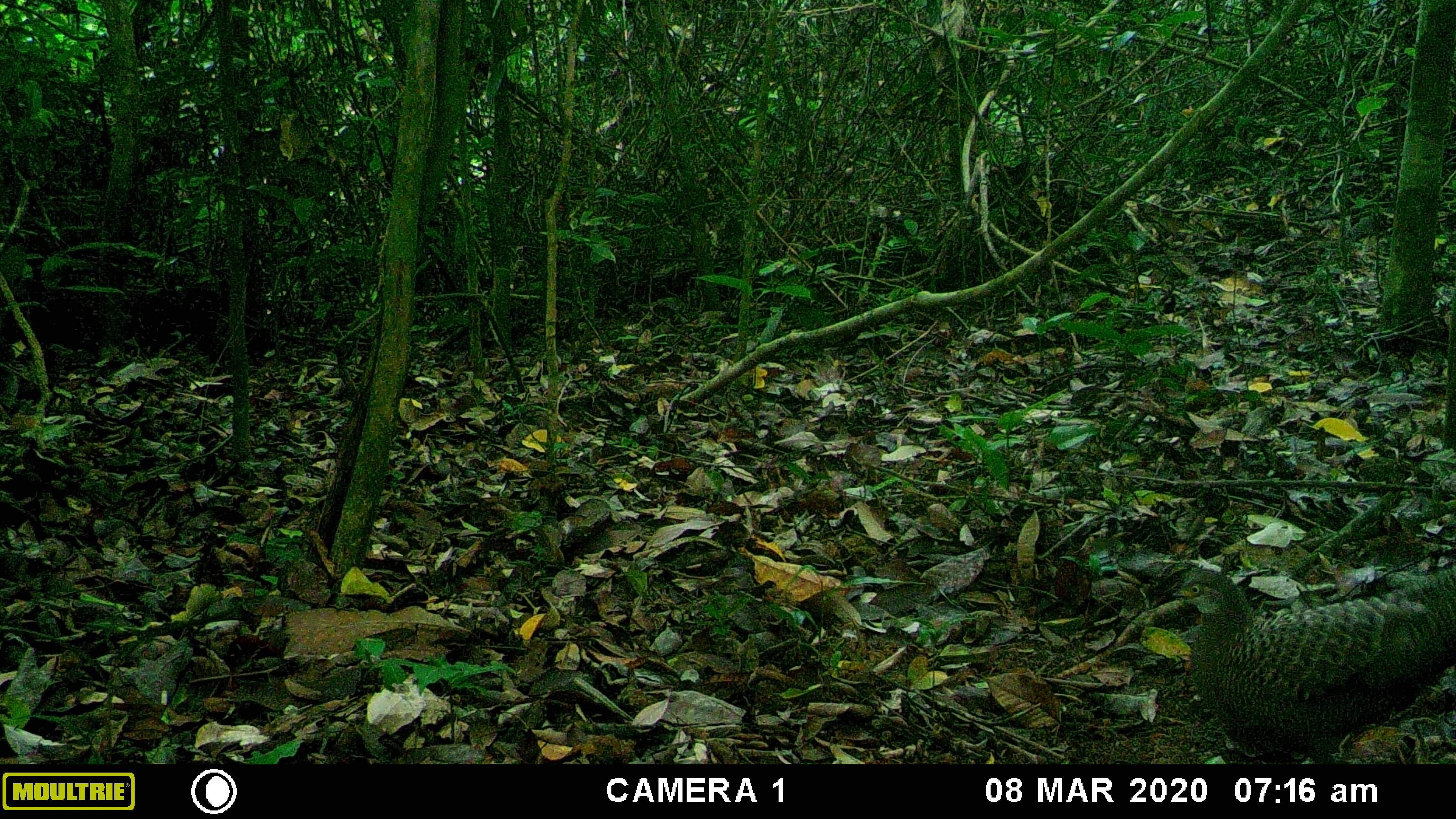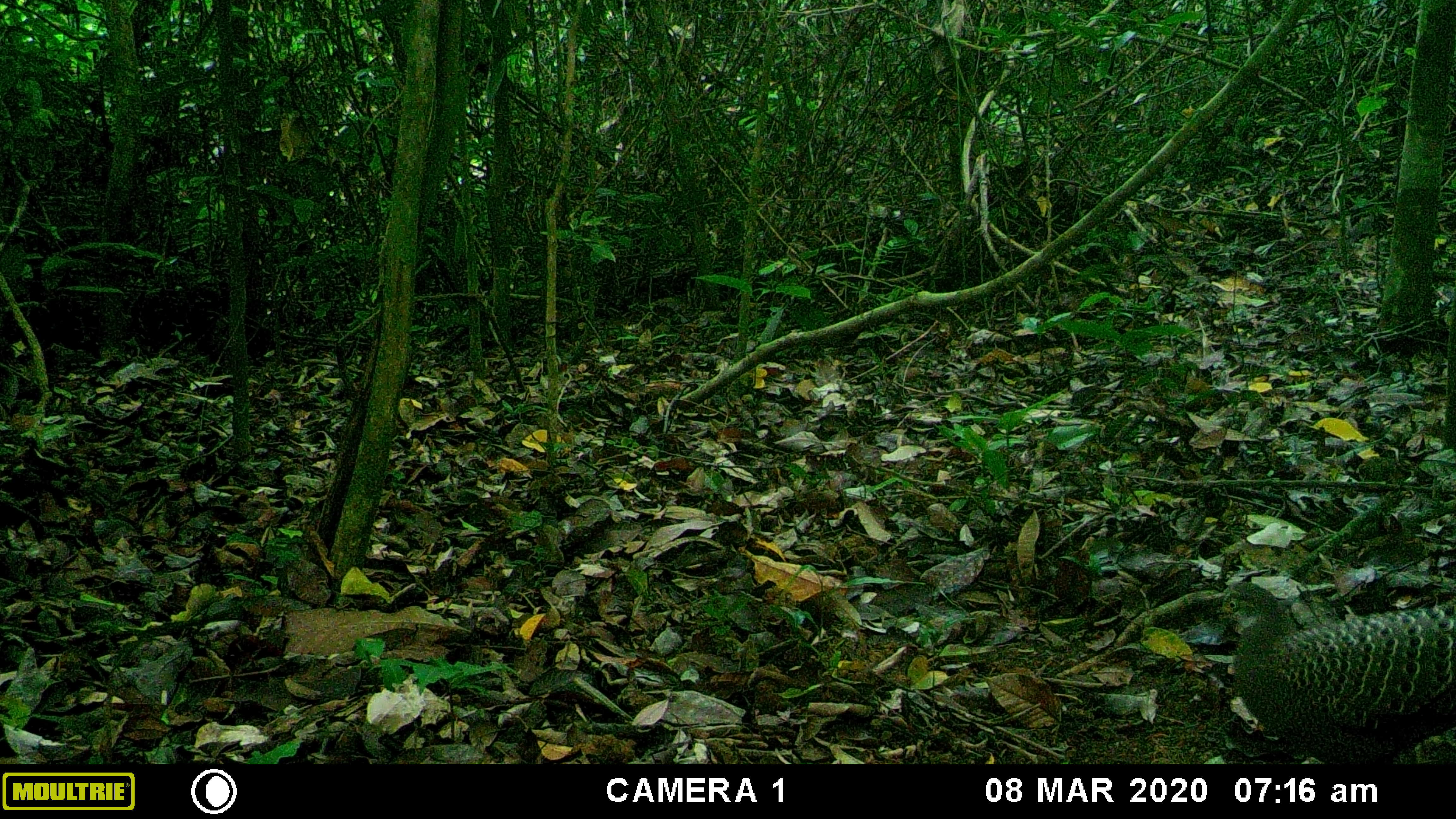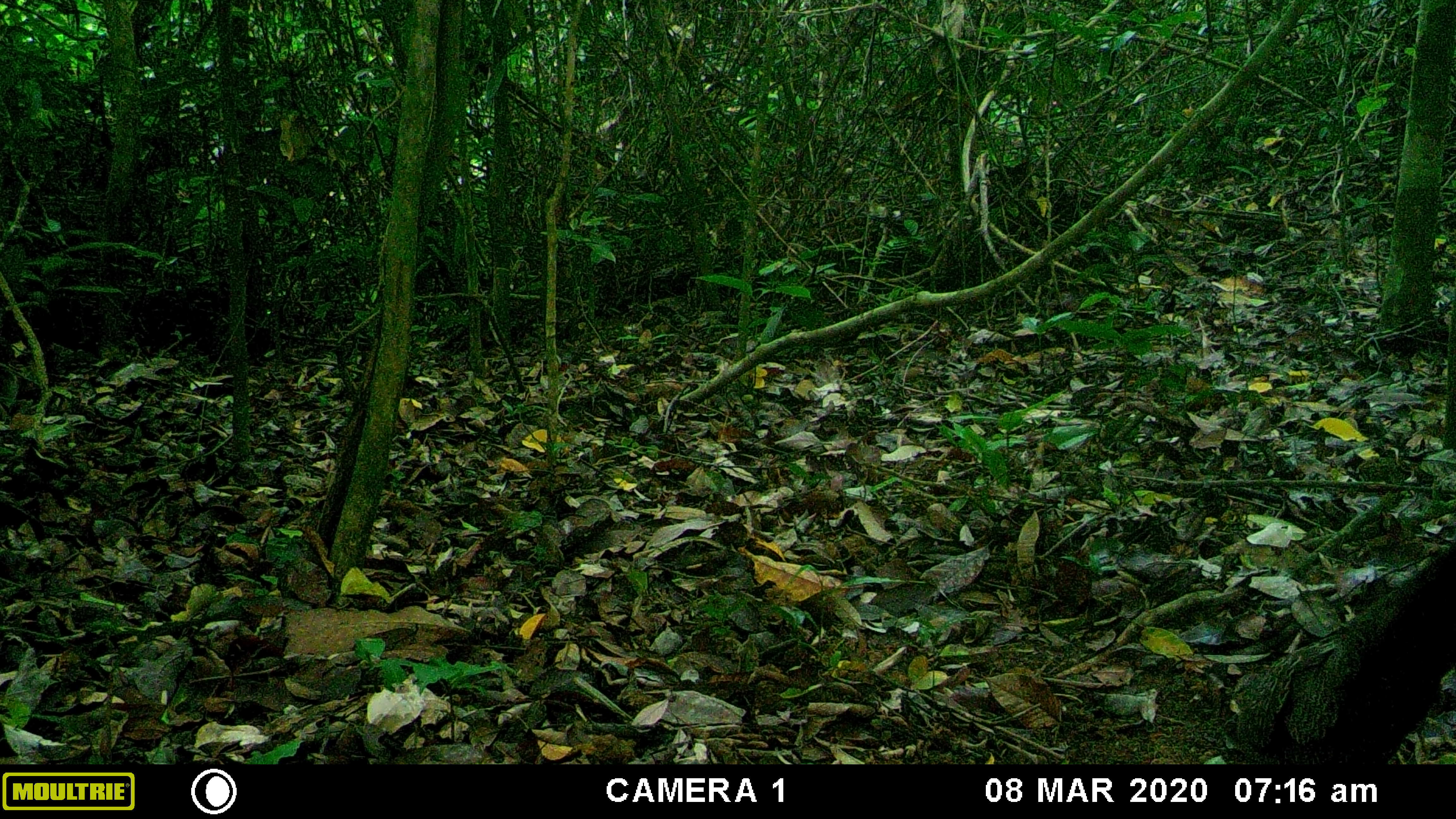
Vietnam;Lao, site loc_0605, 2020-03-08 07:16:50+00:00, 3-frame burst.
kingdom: Animalia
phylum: Chordata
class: Aves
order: Galliformes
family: Phasianidae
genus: Polyplectron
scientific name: Polyplectron bicalcaratum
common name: gray peacock-pheasant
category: grey peacock pheasant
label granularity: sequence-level